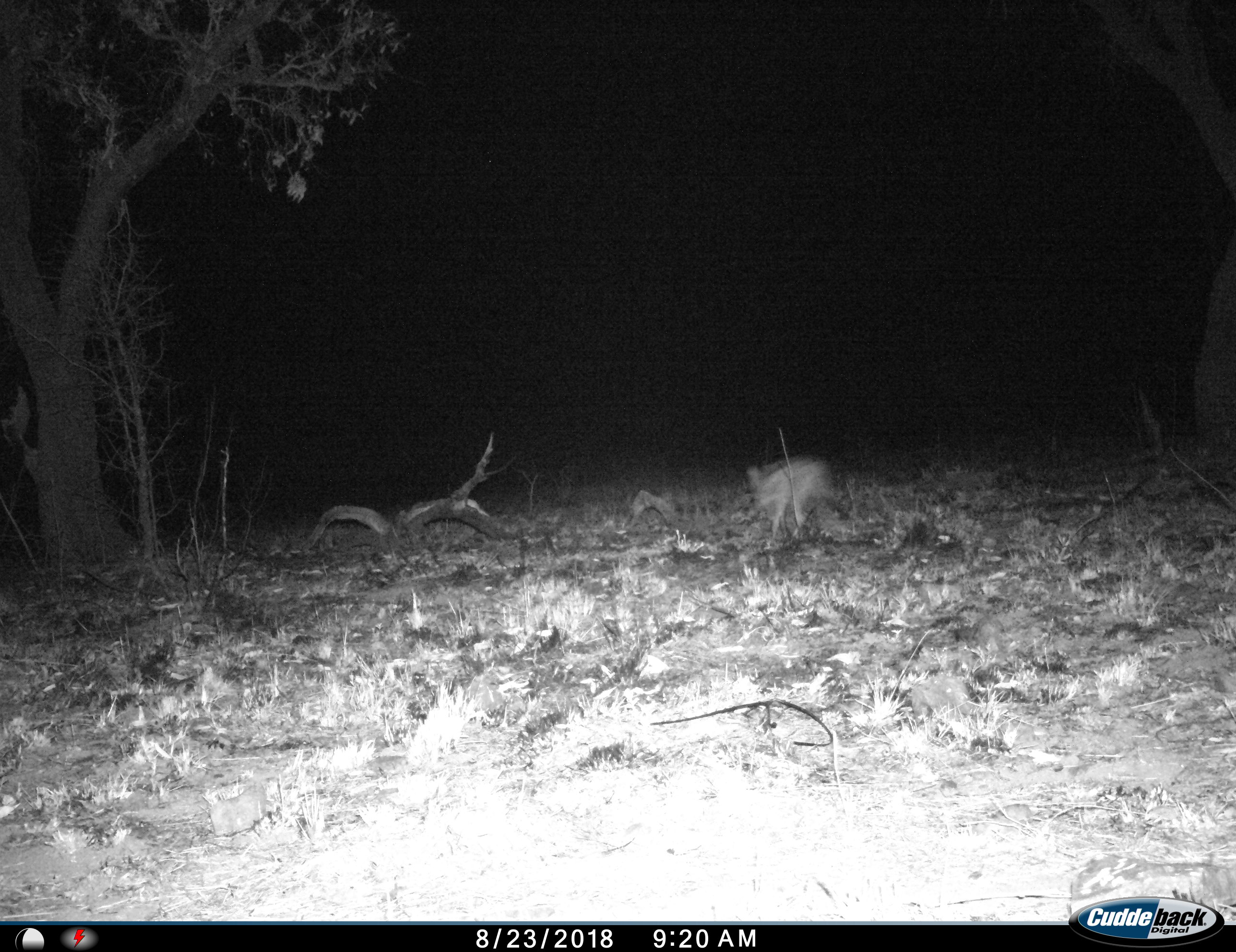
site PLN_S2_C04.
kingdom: Animalia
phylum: Chordata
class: Mammalia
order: Carnivora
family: Canidae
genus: Lupulella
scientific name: Lupulella mesomelas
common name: black-backed jackal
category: jackalblackbacked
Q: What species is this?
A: Jackalblackbacked (black-backed jackal) (Lupulella mesomelas).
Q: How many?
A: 1.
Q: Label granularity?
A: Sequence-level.